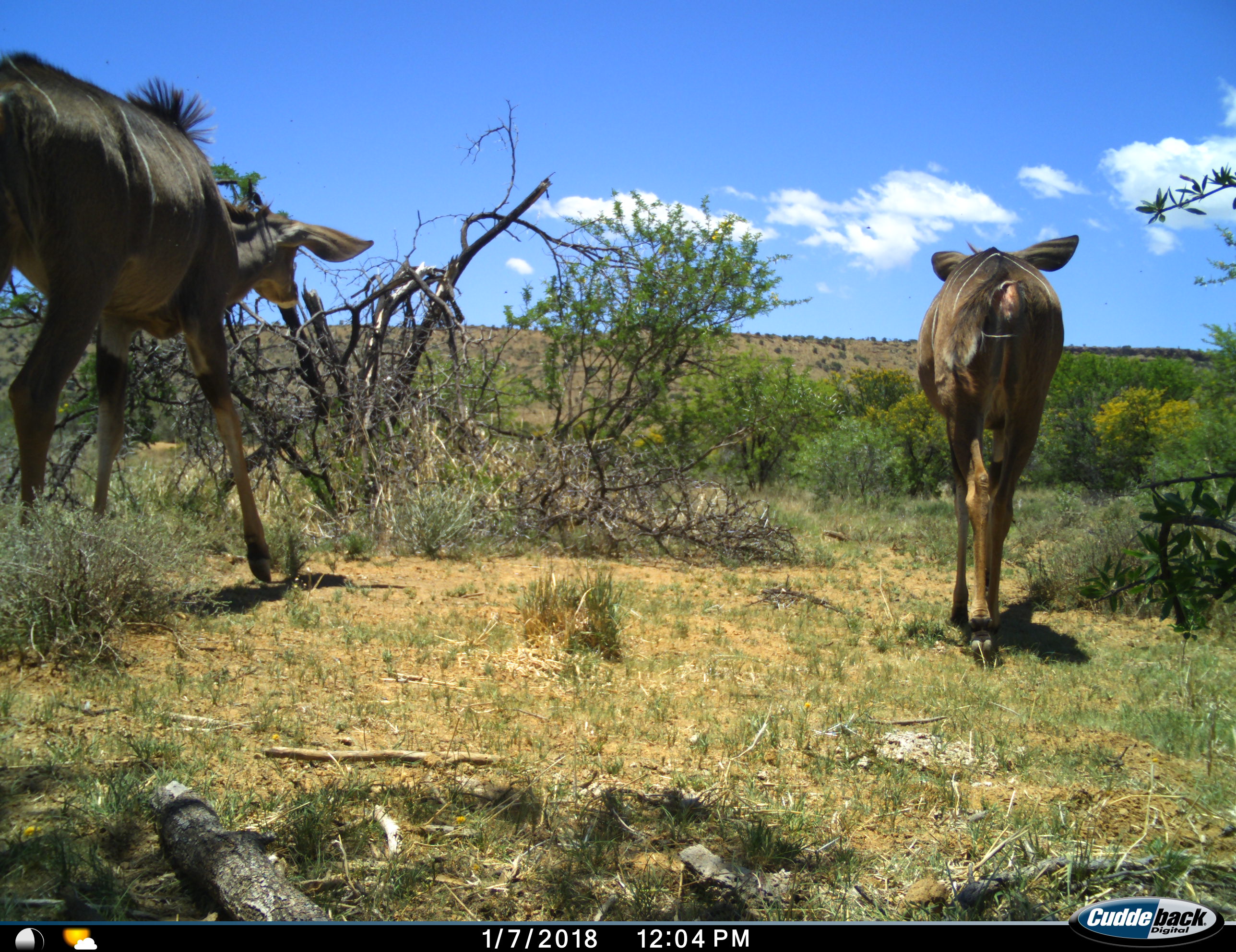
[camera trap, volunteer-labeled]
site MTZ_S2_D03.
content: unidentified animal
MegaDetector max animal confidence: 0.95